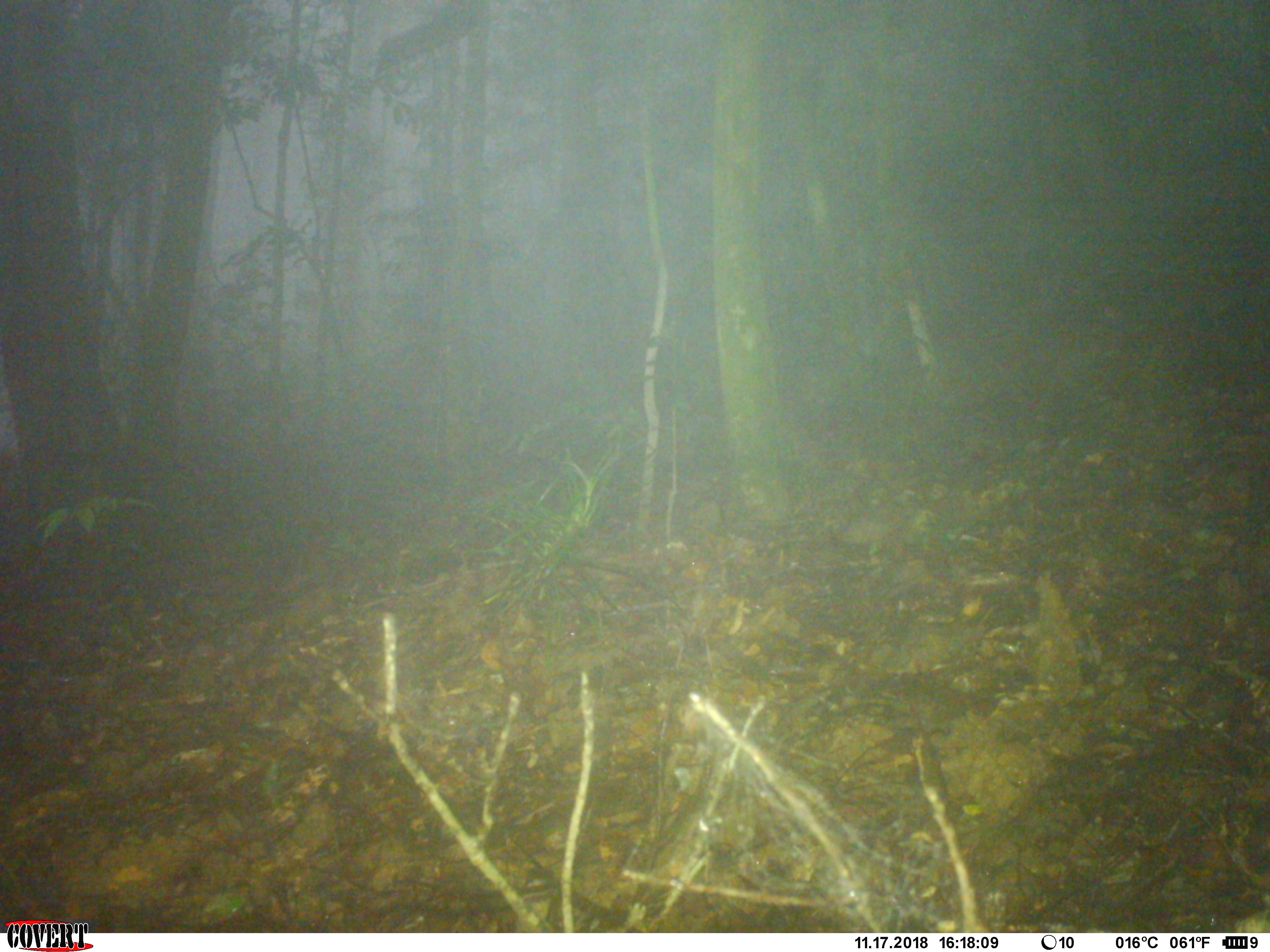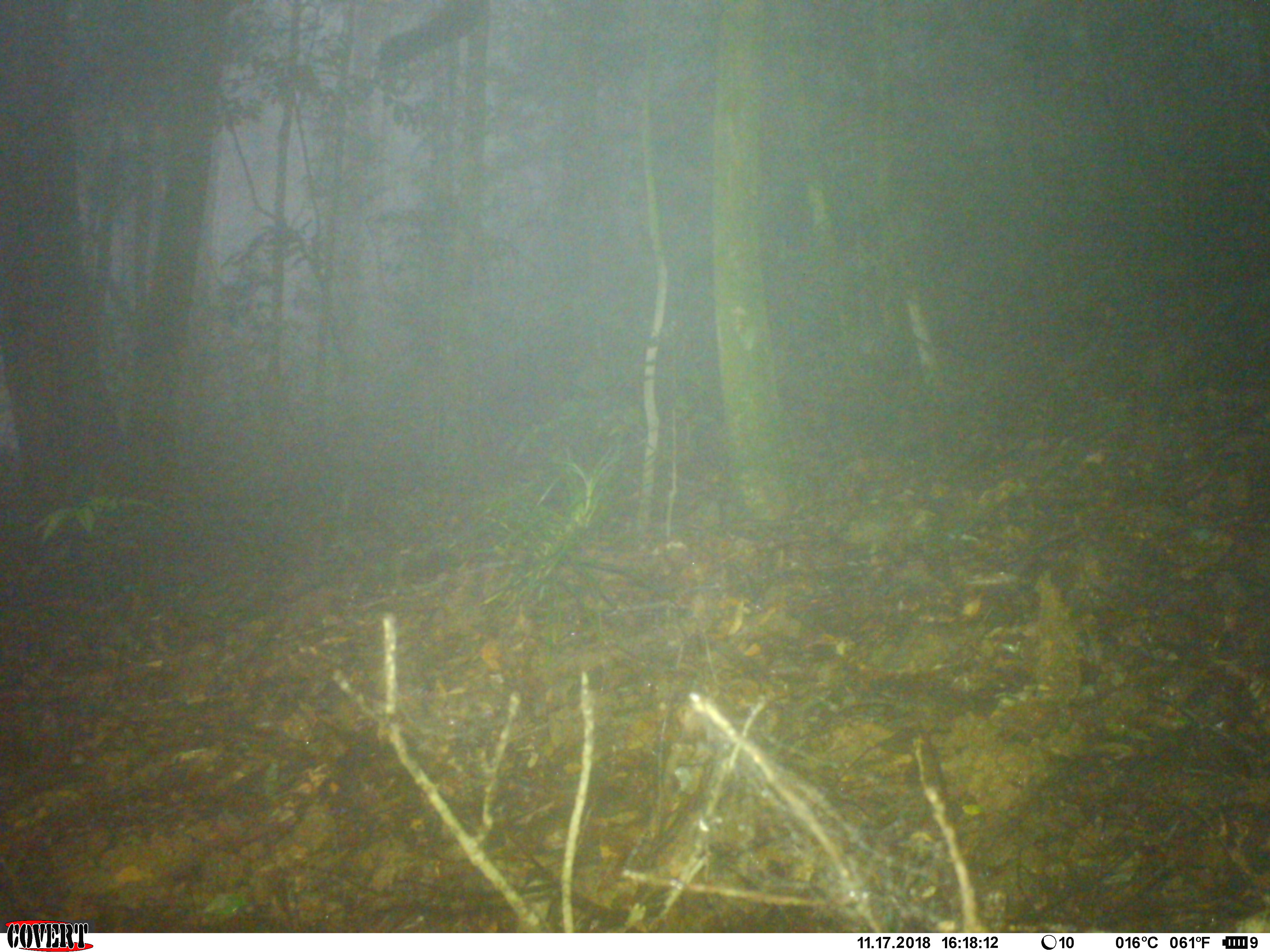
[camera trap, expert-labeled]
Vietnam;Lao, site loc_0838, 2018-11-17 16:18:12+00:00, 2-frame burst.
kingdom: Animalia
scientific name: Animalia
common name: animal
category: unidentified animal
Unidentified animal (animal) (Animalia). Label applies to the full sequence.